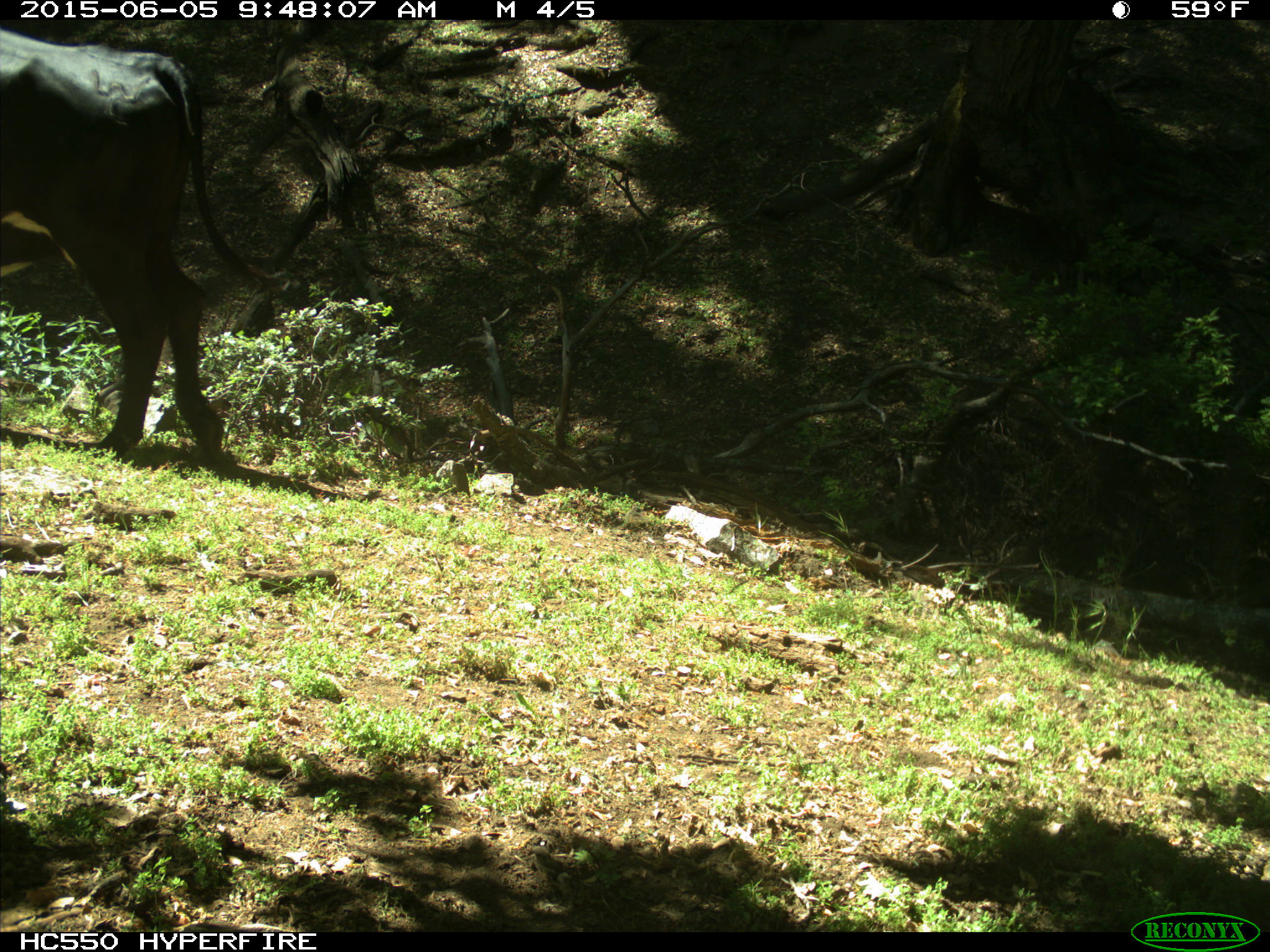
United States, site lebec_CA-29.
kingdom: Animalia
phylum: Chordata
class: Mammalia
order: Artiodactyla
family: Bovidae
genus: Bos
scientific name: Bos taurus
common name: domestic cow